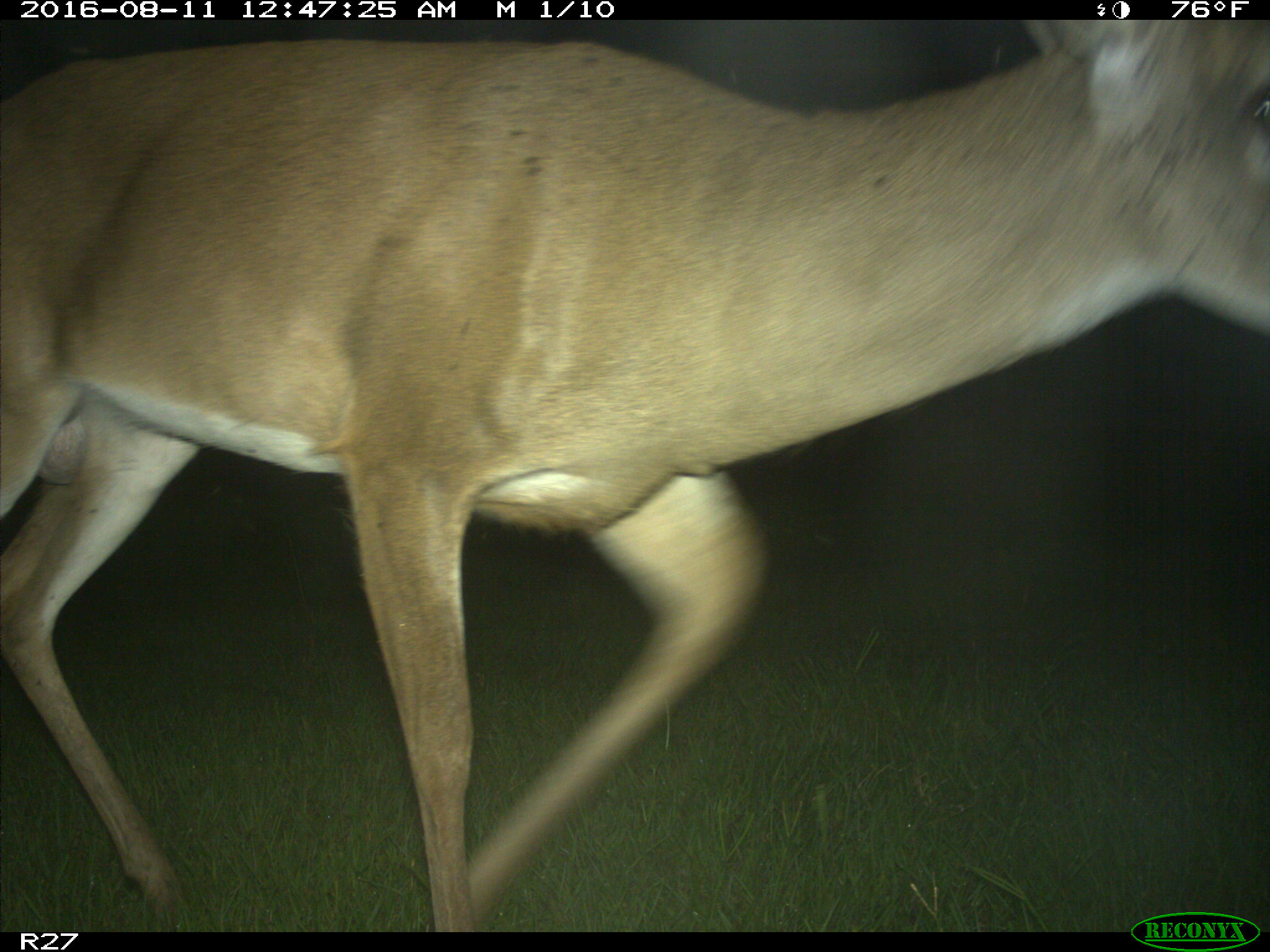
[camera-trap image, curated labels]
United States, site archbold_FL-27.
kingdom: Animalia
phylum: Chordata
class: Mammalia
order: Artiodactyla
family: Cervidae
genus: Odocoileus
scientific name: Odocoileus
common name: deer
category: unidentified deer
Unidentified deer (deer) (Odocoileus).